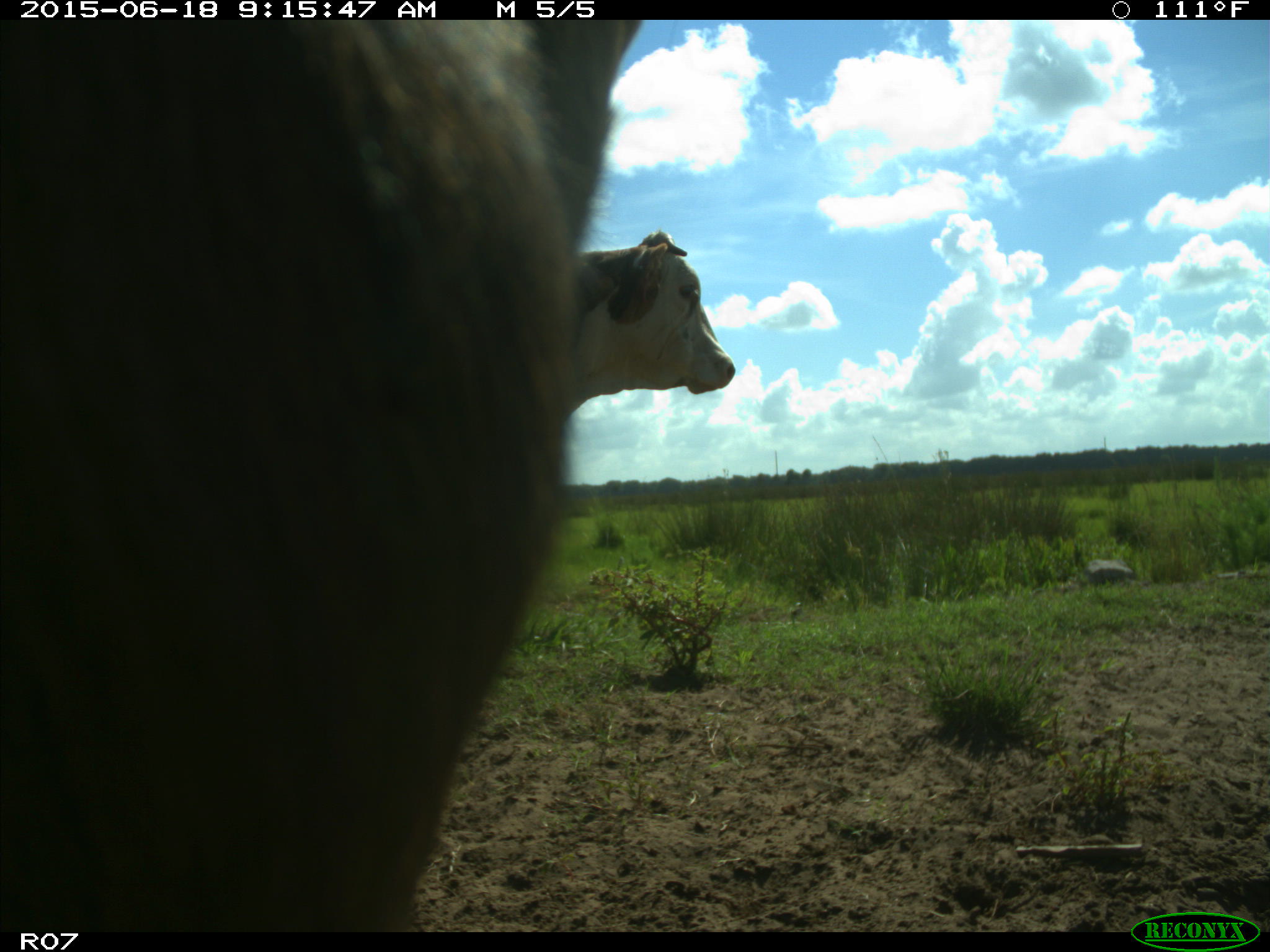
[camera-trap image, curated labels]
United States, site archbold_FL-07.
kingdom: Animalia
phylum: Chordata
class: Mammalia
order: Artiodactyla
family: Bovidae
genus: Bos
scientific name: Bos taurus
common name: domestic cow